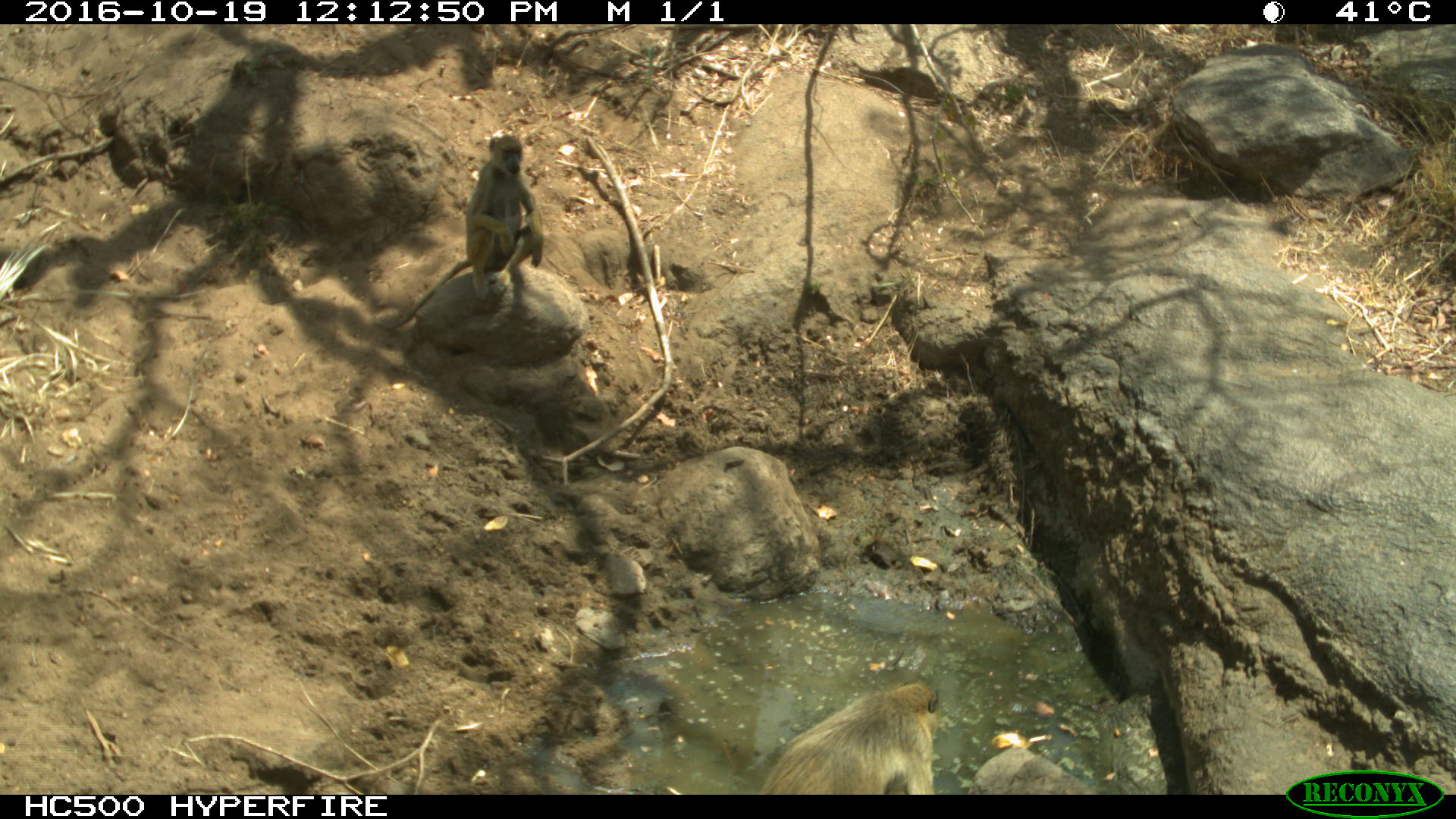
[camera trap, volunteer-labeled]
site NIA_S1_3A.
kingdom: Animalia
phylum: Chordata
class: Mammalia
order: Primates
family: Cercopithecidae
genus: Papio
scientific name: Papio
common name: baboon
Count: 2.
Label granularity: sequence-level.